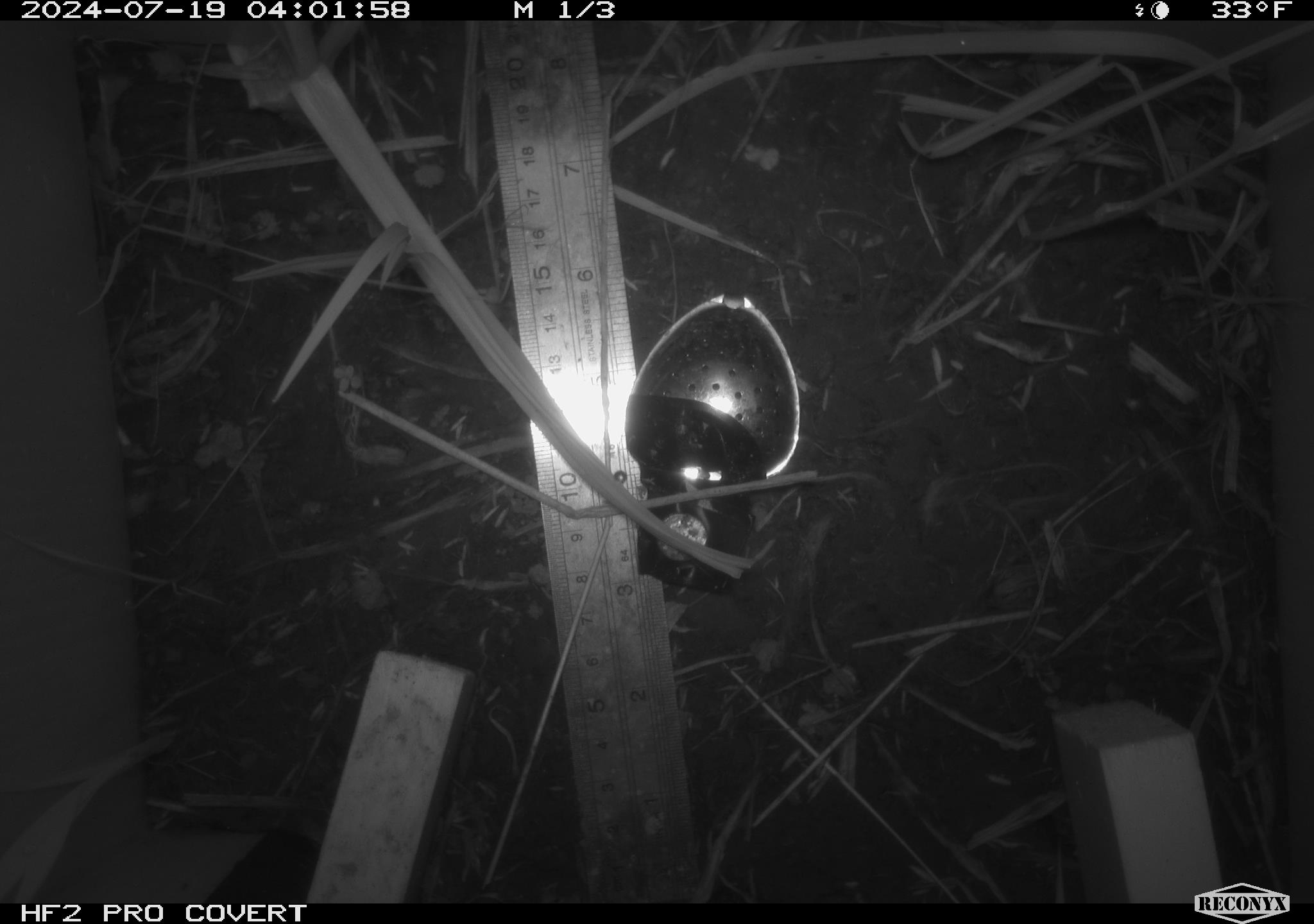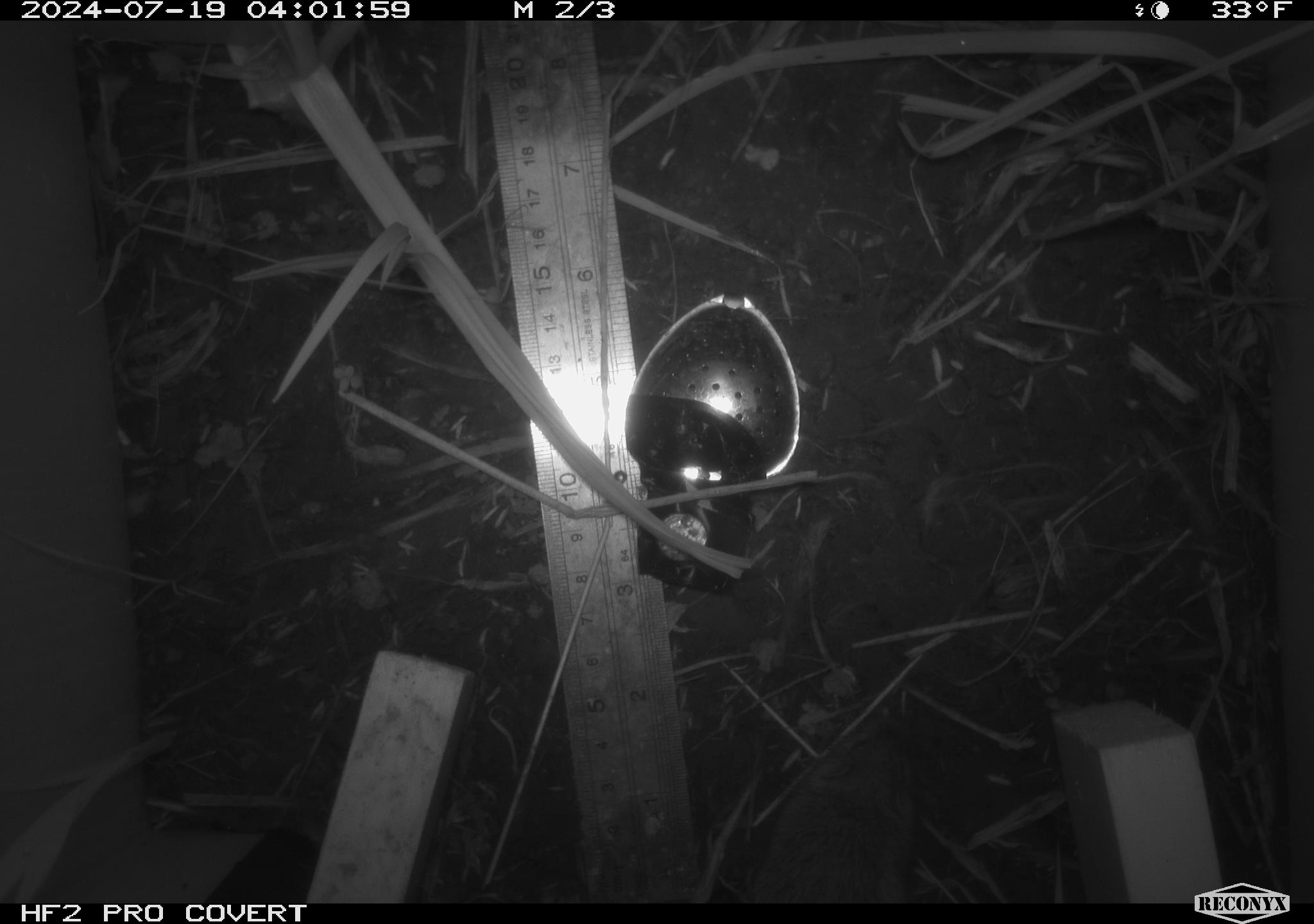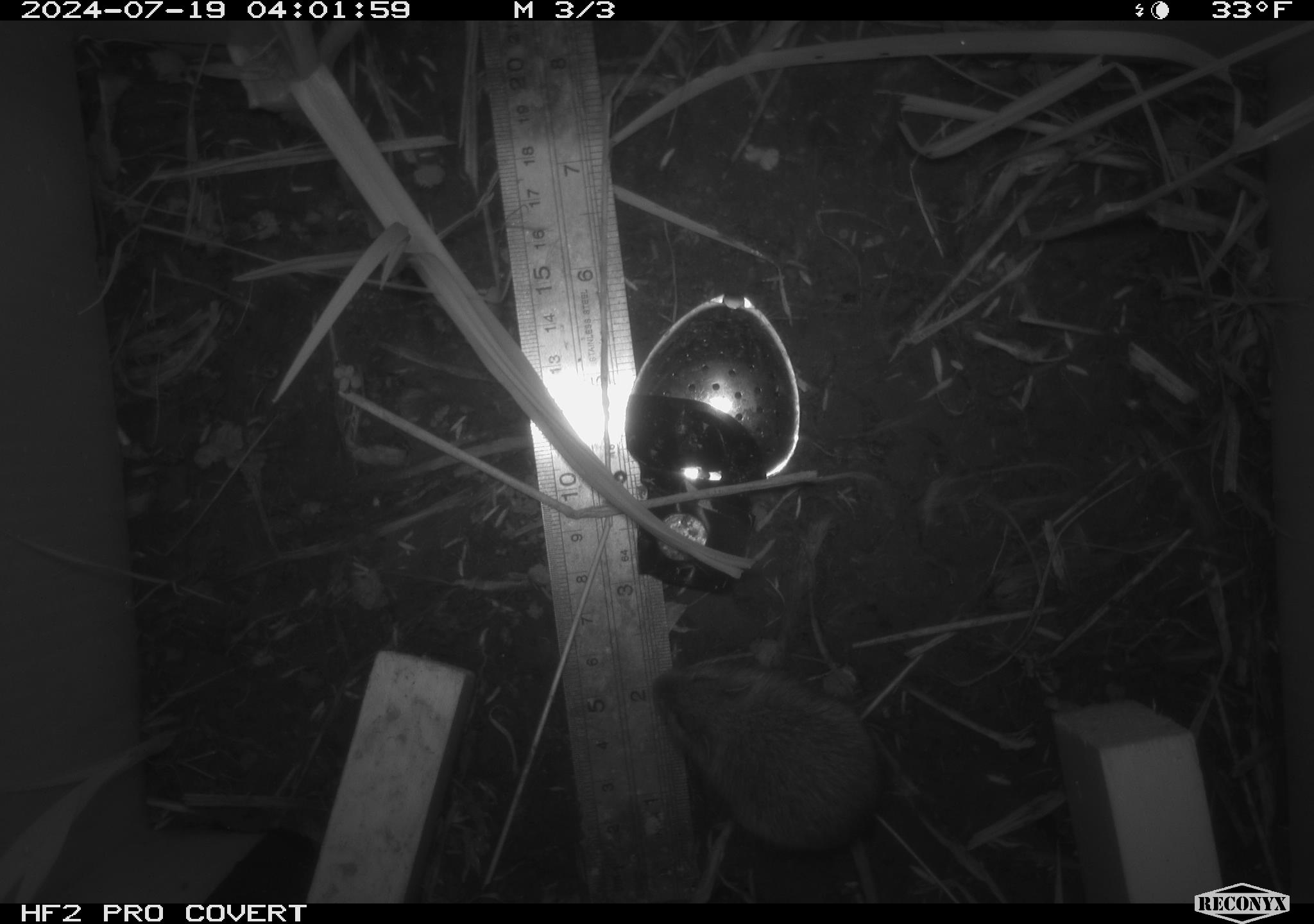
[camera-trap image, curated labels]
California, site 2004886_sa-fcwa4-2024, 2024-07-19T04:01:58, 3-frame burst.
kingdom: Animalia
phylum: Chordata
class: Mammalia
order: Rodentia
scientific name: Rodentia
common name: rodent